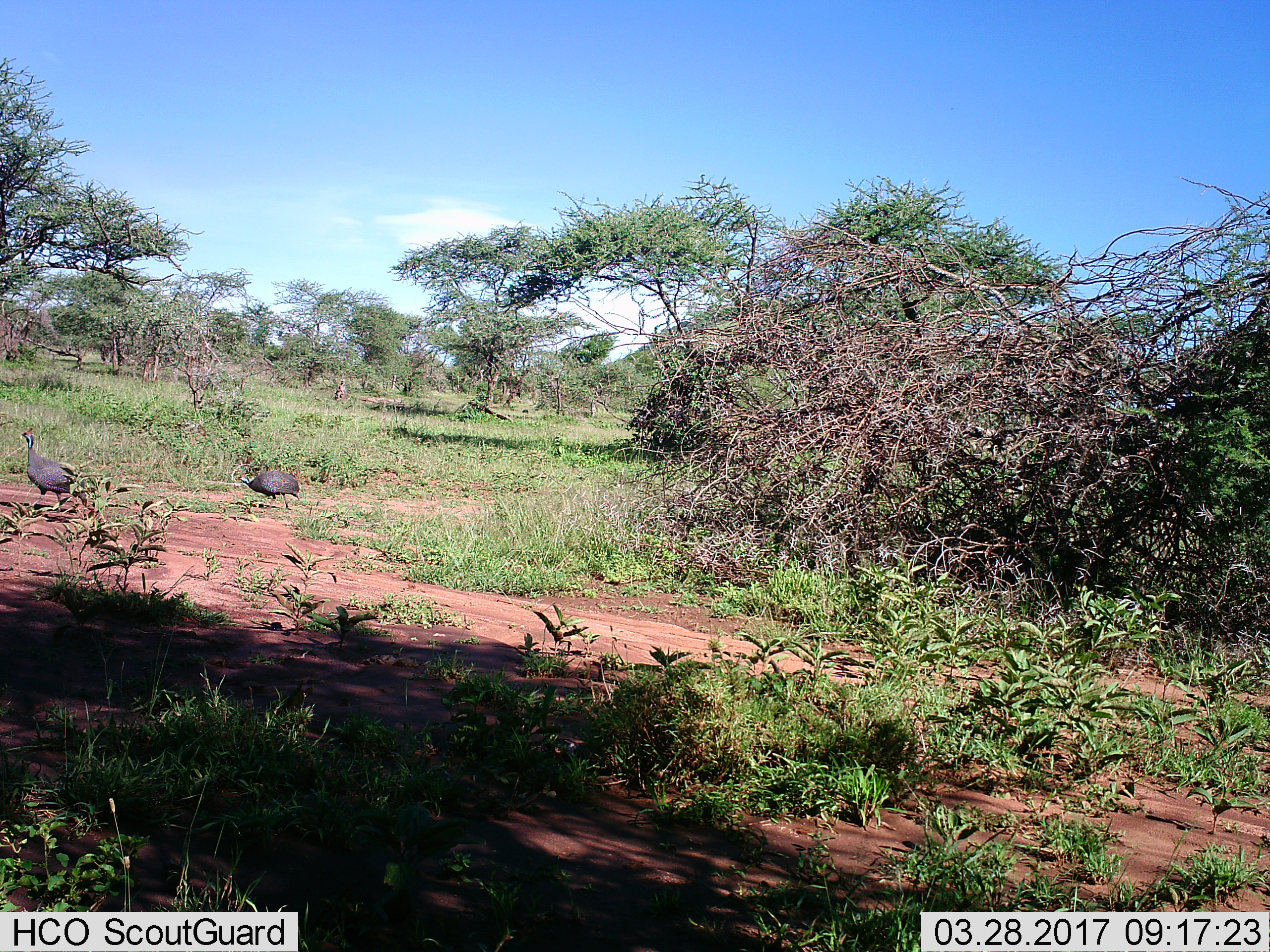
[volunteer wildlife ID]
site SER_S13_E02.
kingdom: Animalia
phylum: Chordata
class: Aves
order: Galliformes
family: Numididae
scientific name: Numididae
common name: guineafowl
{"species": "guineafowl (Numididae)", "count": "2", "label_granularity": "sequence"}